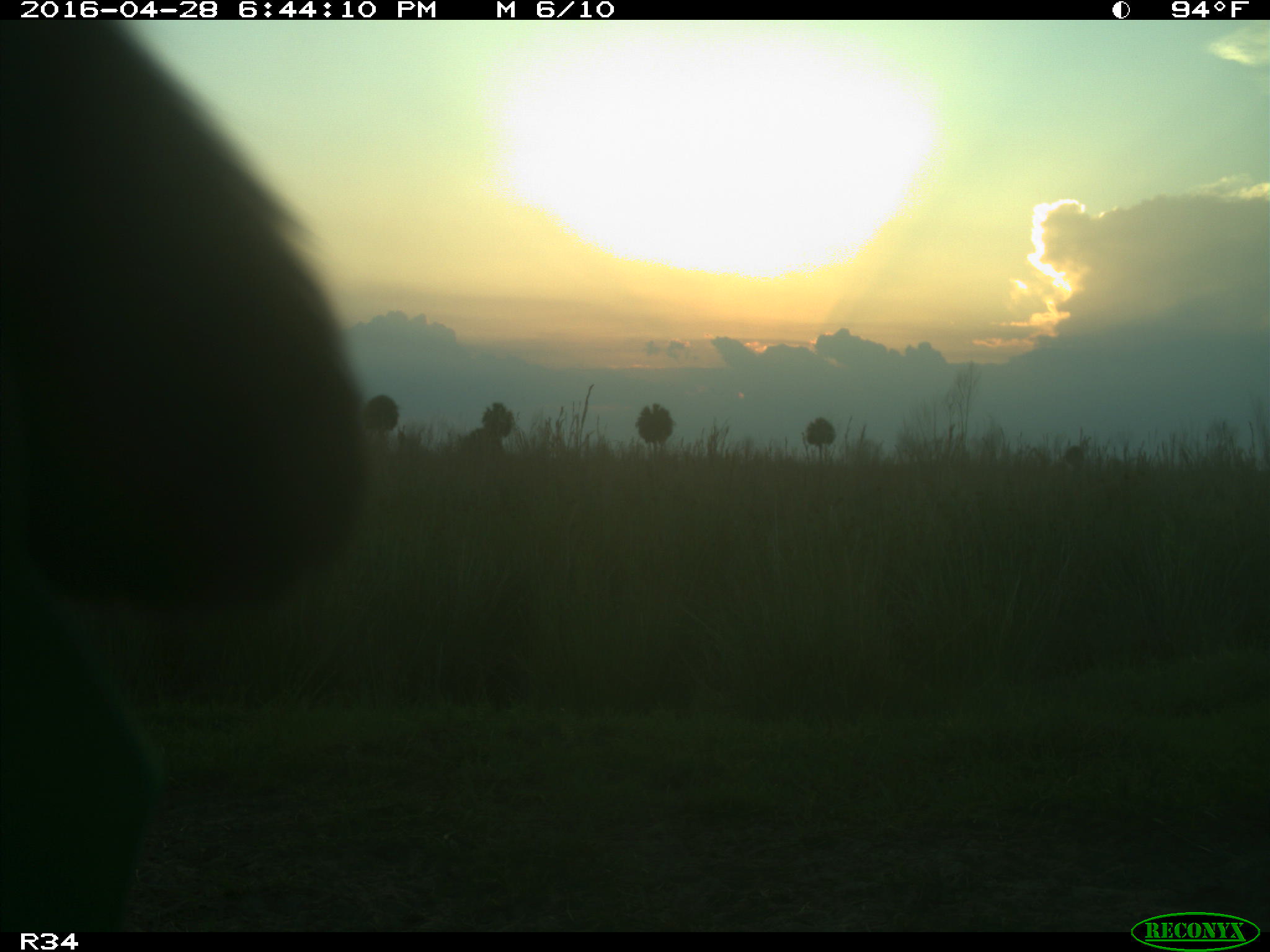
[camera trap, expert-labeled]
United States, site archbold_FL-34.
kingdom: Animalia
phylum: Chordata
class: Mammalia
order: Artiodactyla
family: Bovidae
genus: Bos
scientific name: Bos taurus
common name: domestic cow